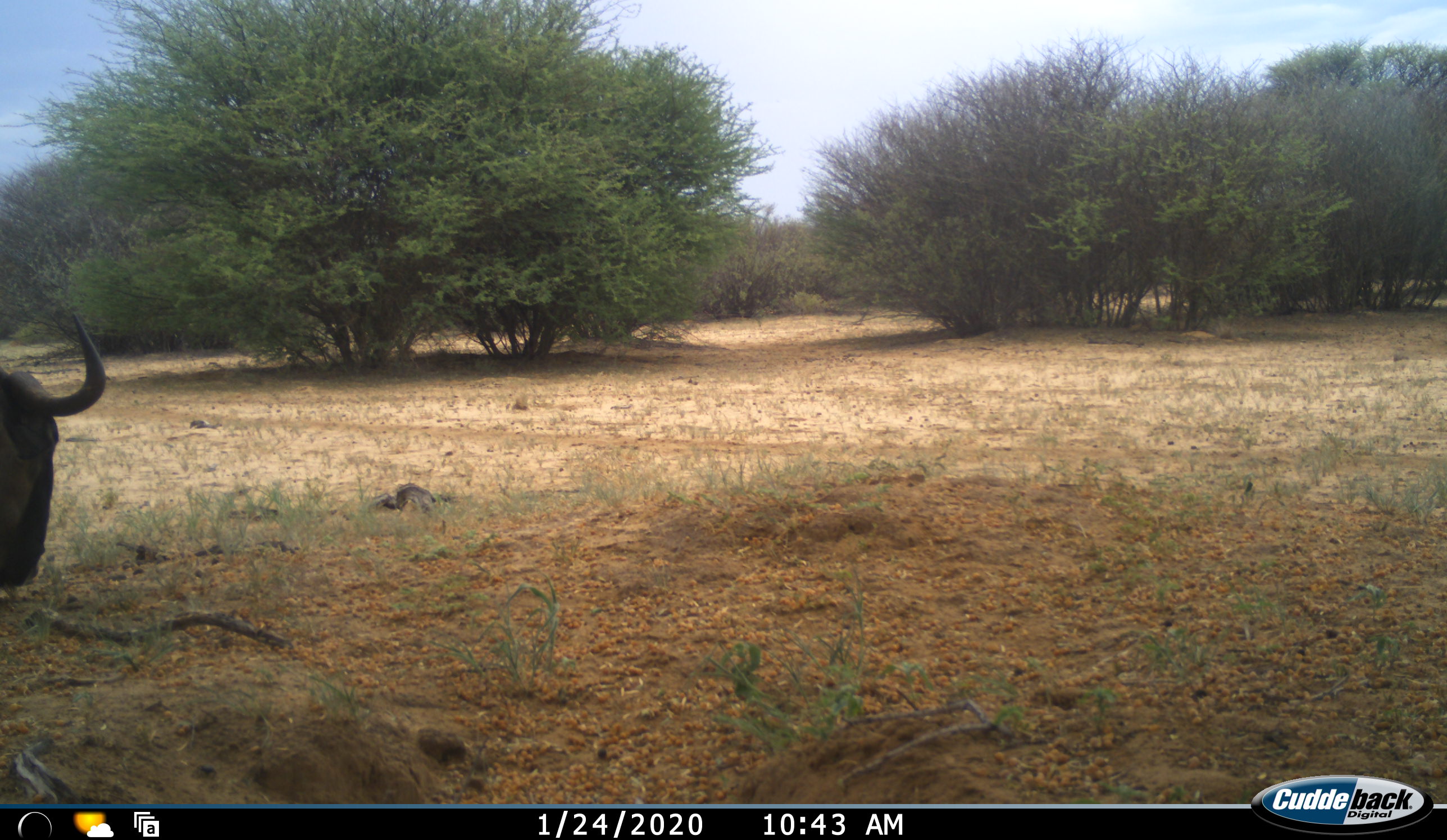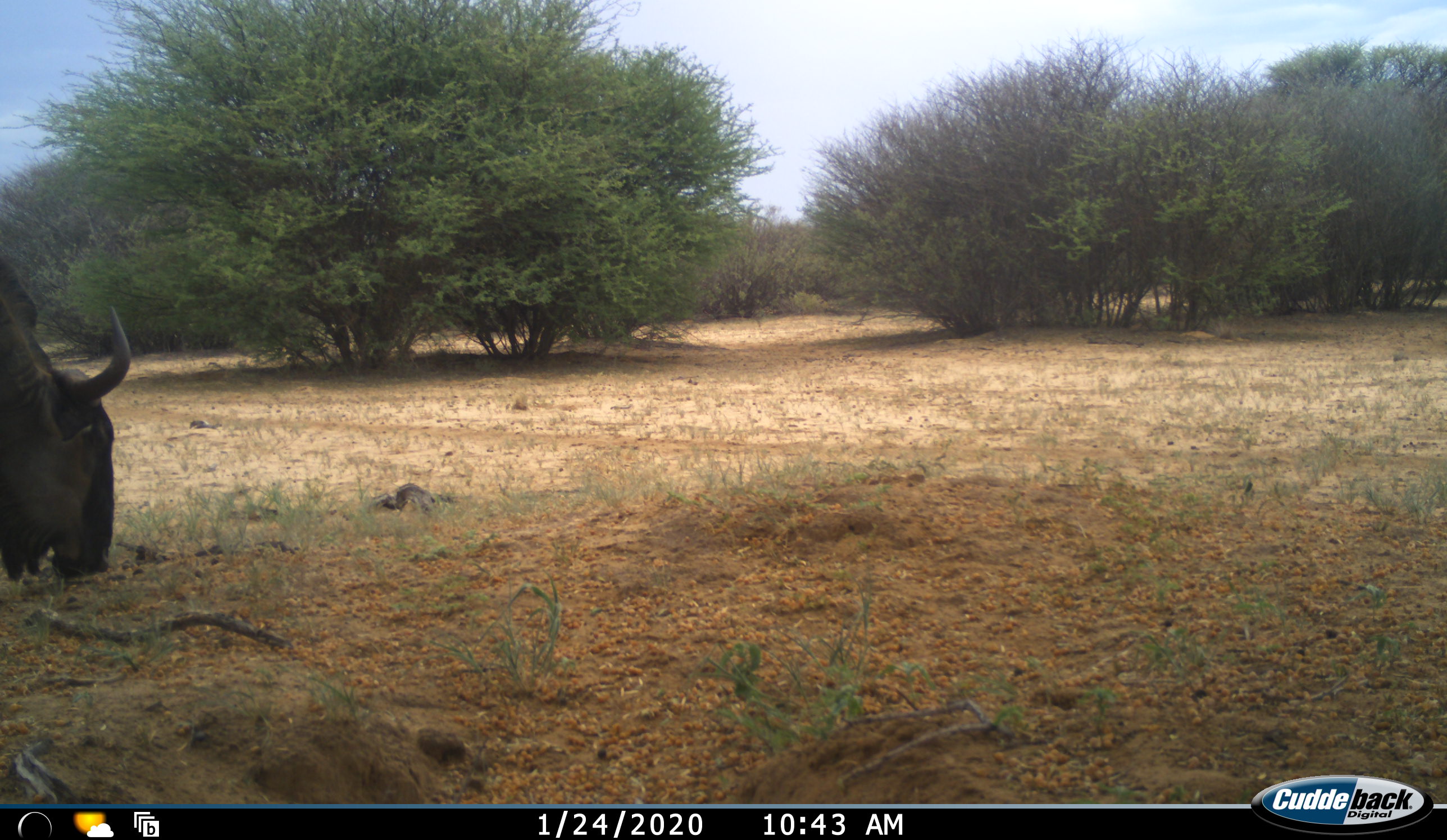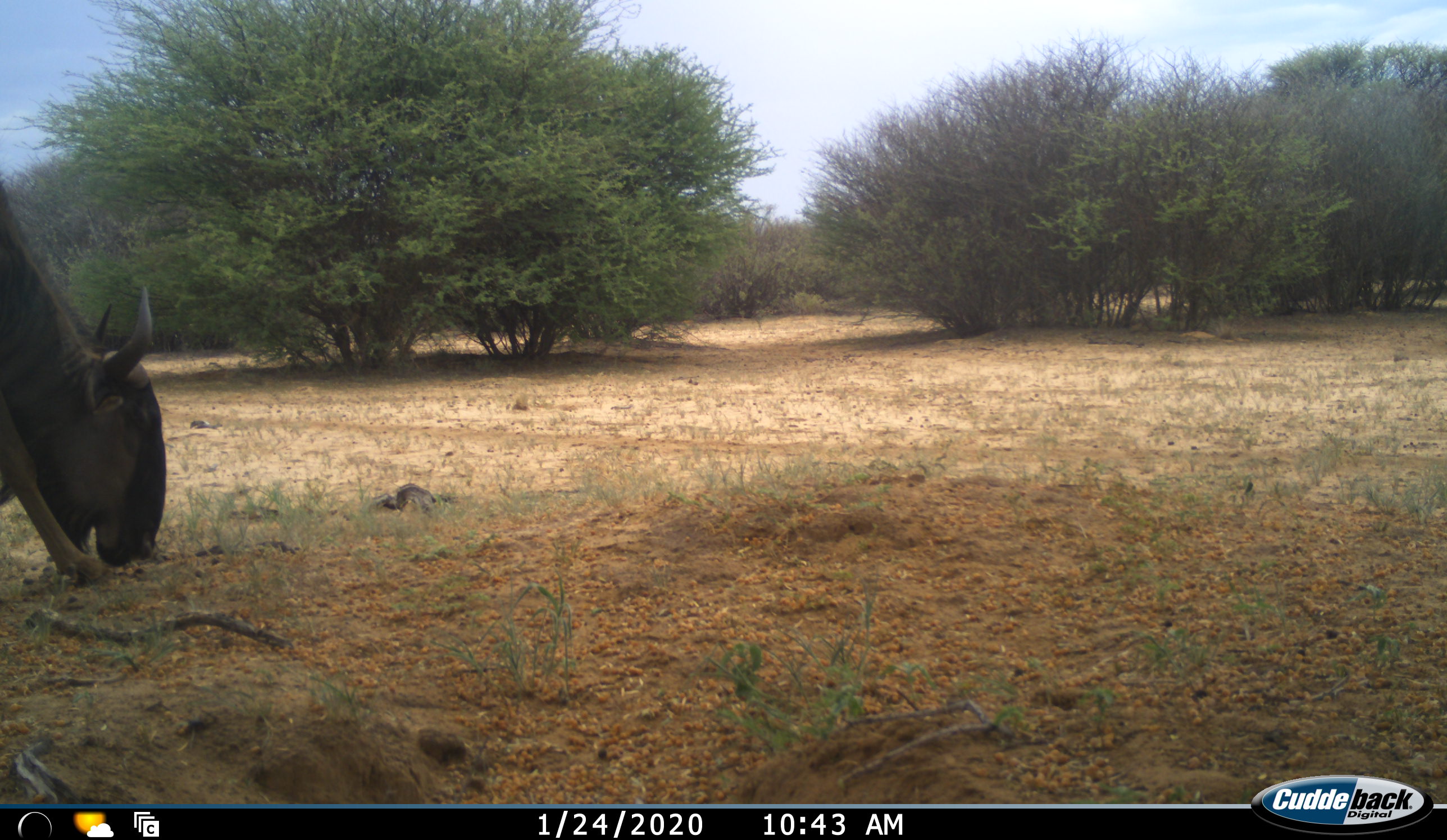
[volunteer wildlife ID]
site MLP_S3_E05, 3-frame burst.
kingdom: Animalia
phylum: Chordata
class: Mammalia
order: Artiodactyla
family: Bovidae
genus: Connochaetes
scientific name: Connochaetes taurinus taurinus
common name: blue wildebeest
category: wildebeestblue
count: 1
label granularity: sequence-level